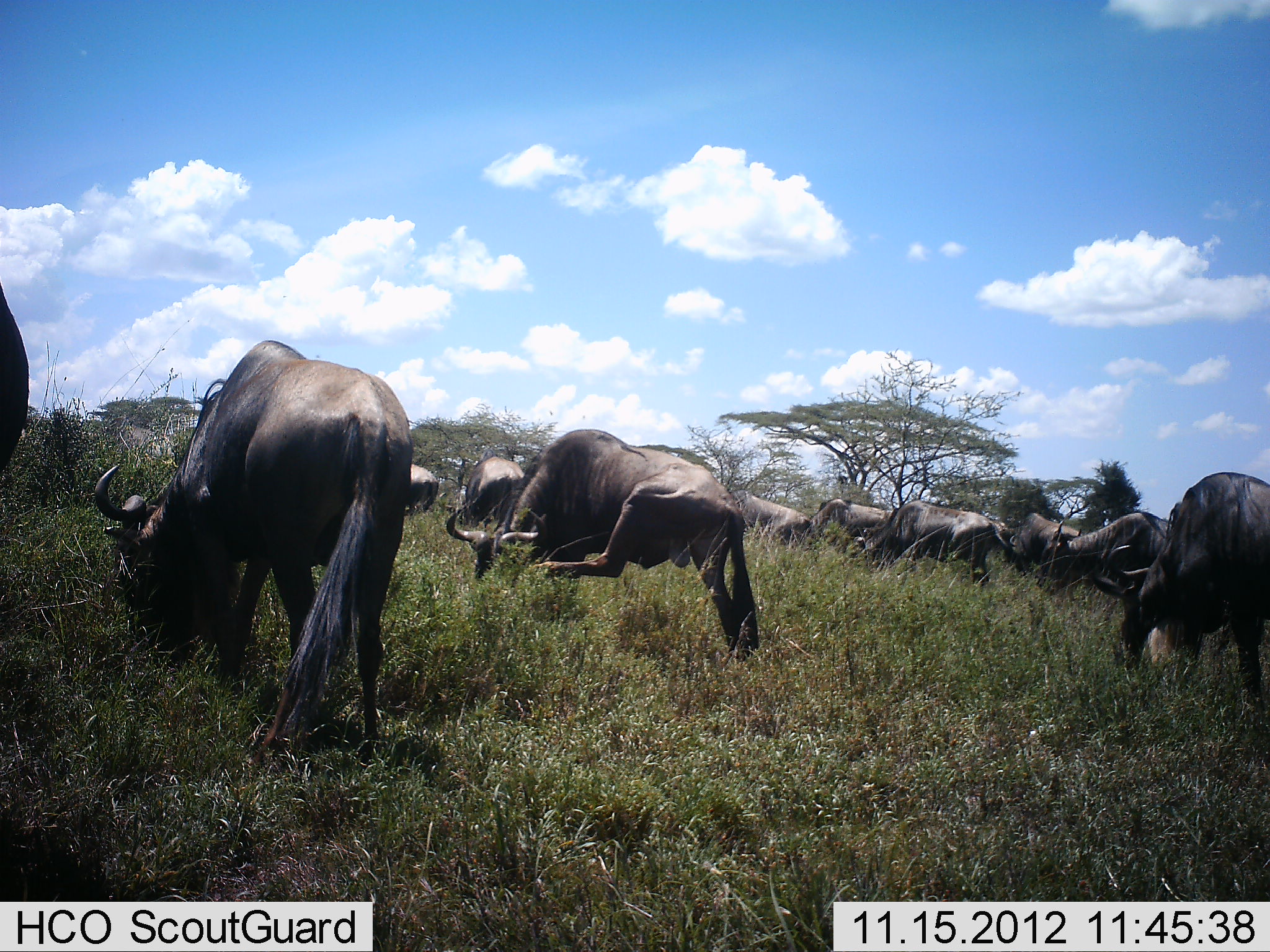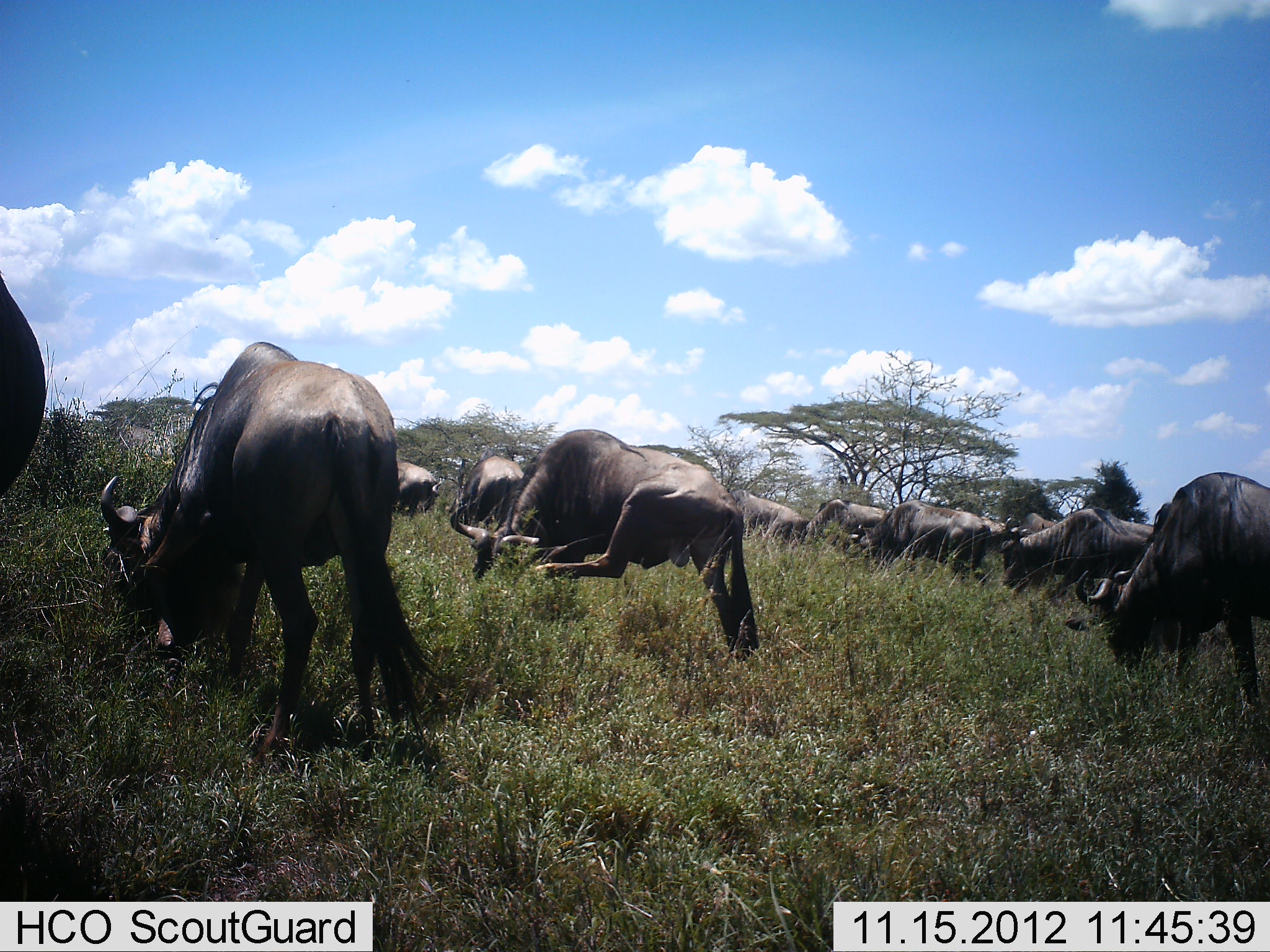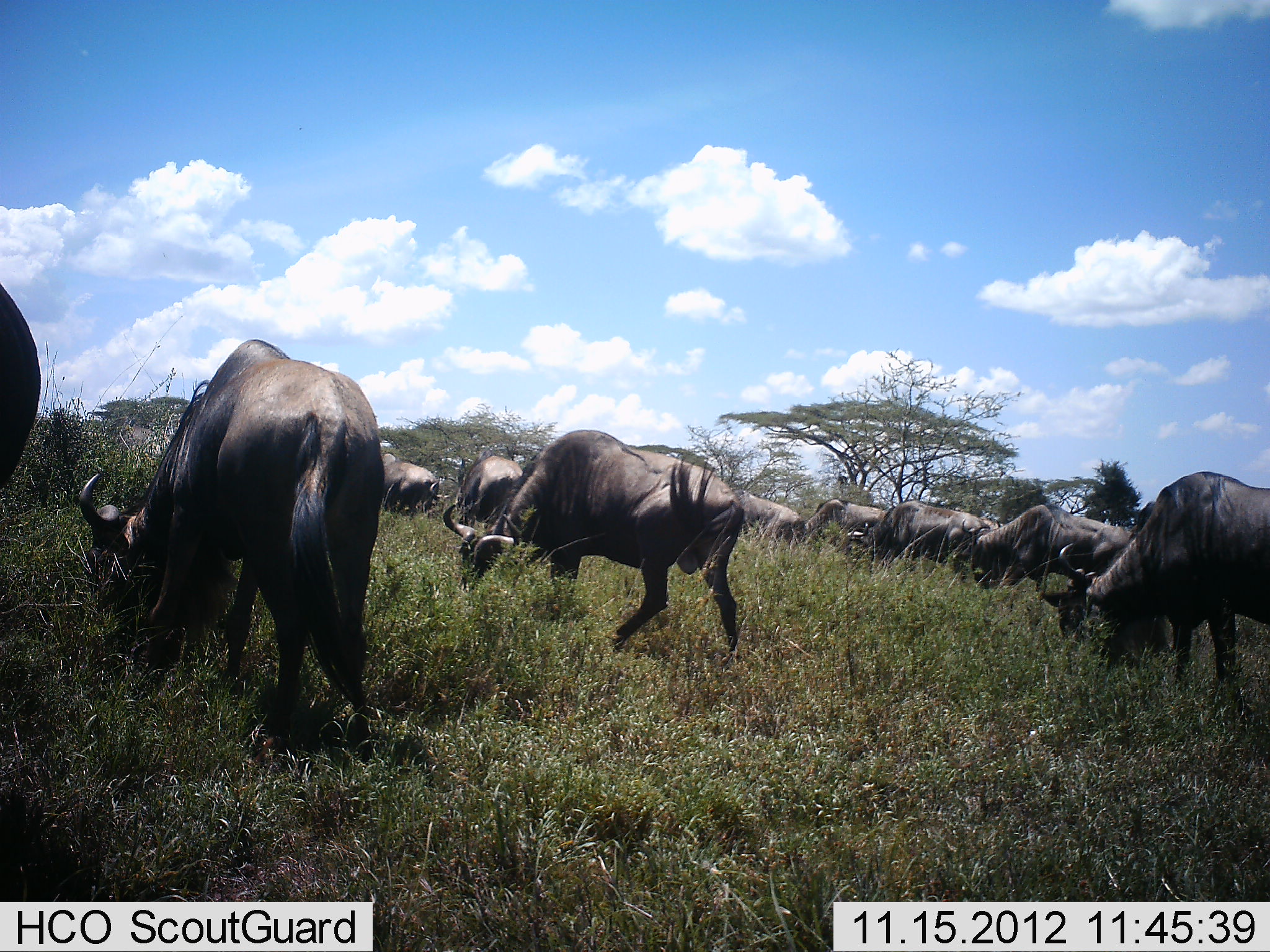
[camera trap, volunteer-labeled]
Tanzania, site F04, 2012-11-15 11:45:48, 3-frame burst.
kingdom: Animalia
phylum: Chordata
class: Mammalia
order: Artiodactyla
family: Bovidae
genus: Connochaetes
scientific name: Connochaetes taurinus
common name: blue wildebeest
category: wildebeest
Wildebeest (blue wildebeest) (Connochaetes taurinus), count 11-50. Behavior (volunteer vote fractions): standing 50%, resting 0%, moving 20%, interacting 0%. Young present (vote fraction): 0%. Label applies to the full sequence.